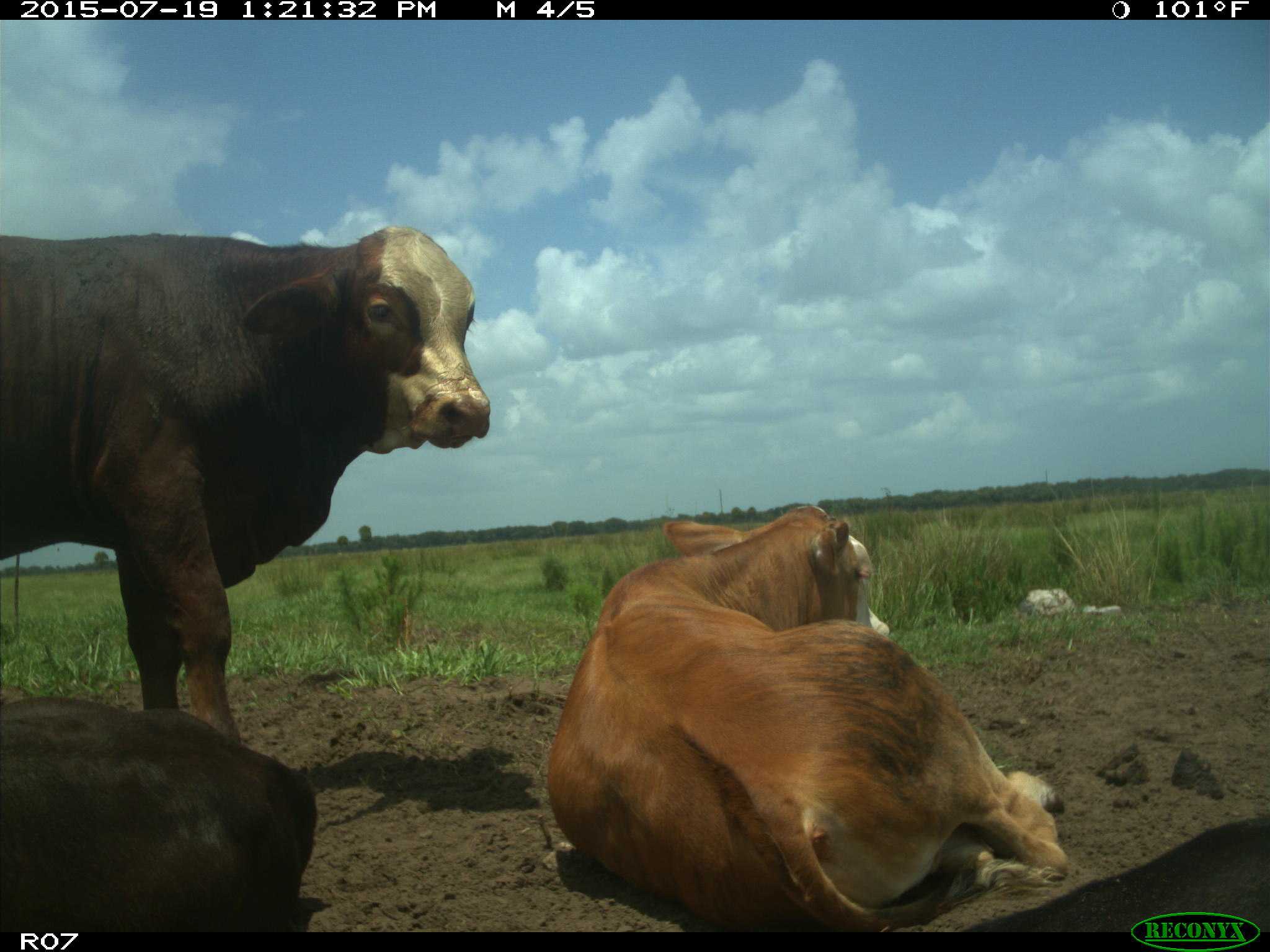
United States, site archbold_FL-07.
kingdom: Animalia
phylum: Chordata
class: Mammalia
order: Artiodactyla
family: Bovidae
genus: Bos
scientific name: Bos taurus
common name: domestic cow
Bos taurus (domestic cow).